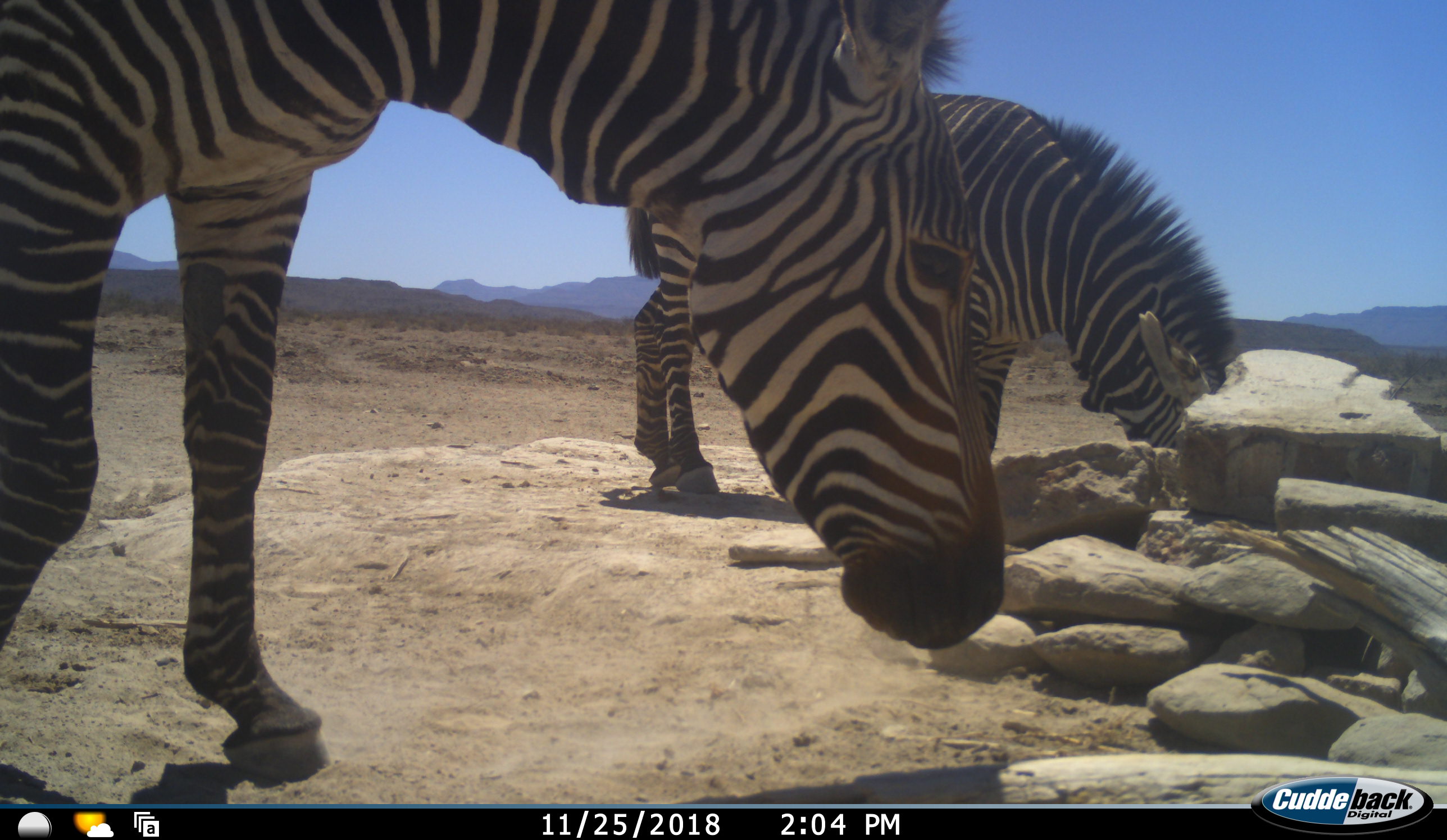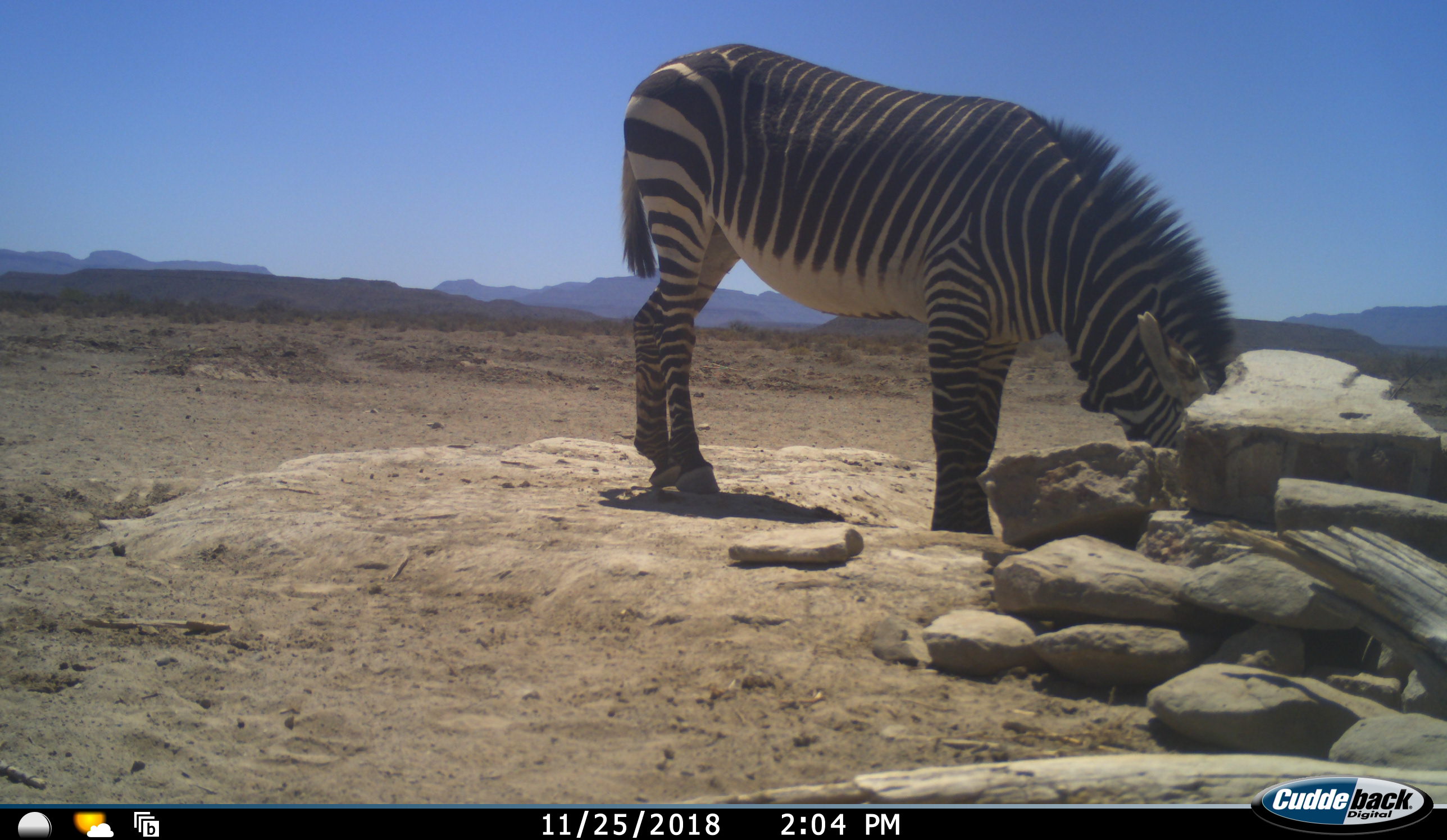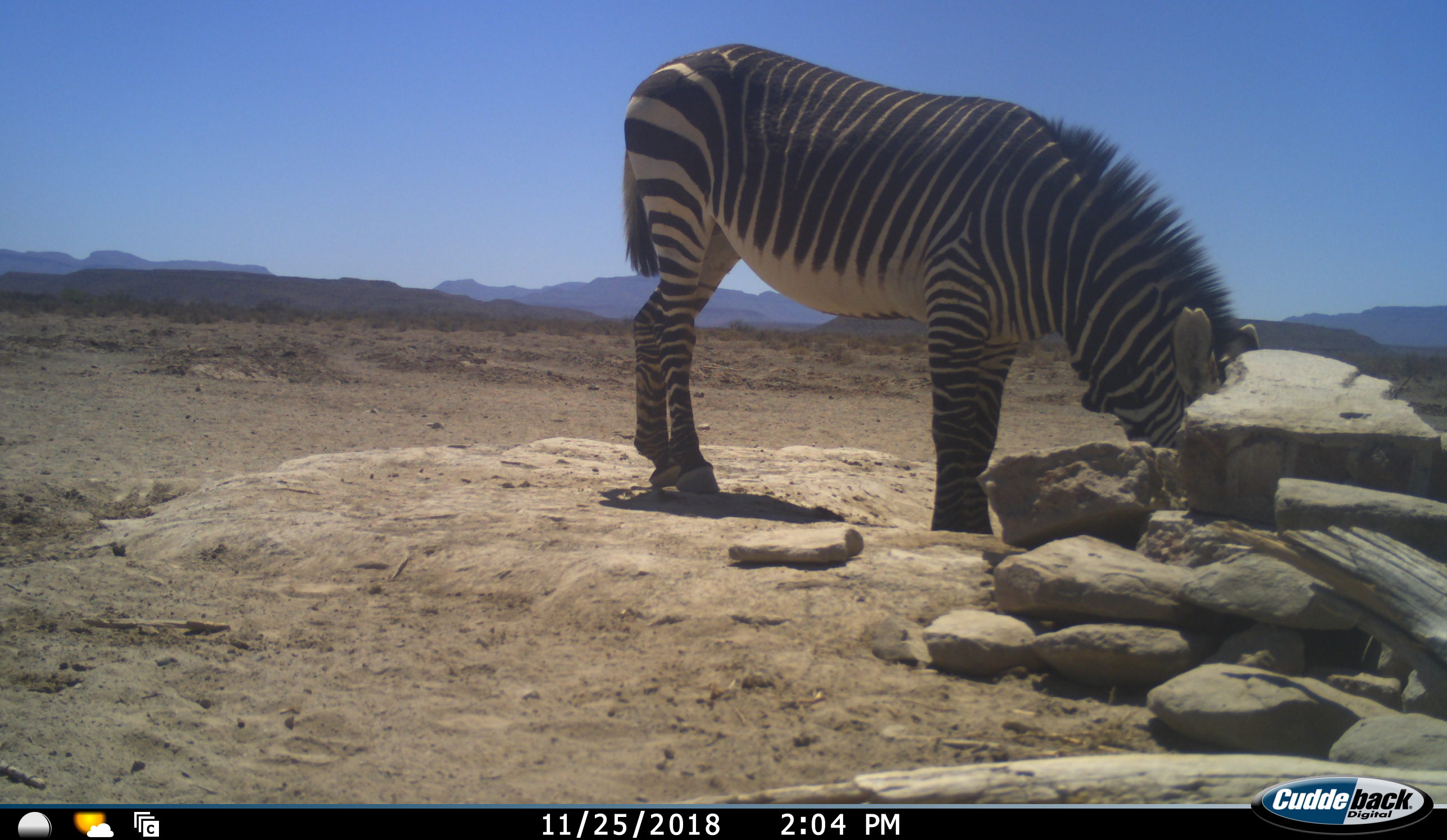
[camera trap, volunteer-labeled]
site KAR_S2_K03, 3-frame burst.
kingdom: Animalia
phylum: Chordata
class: Mammalia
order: Perissodactyla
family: Equidae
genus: Equus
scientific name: Equus zebra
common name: mountain zebra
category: zebramountain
Zebramountain (mountain zebra) (Equus zebra), count 2. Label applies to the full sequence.